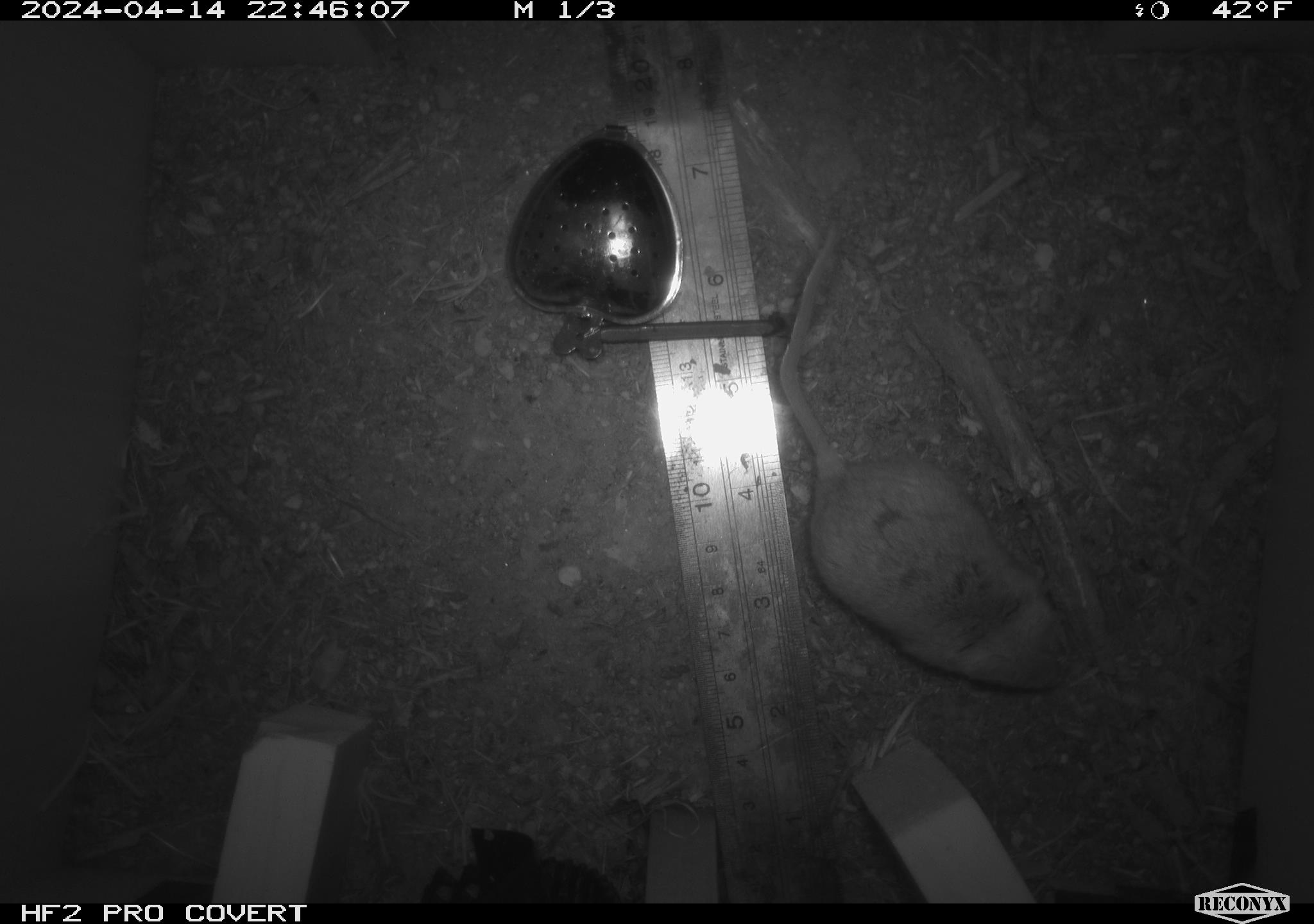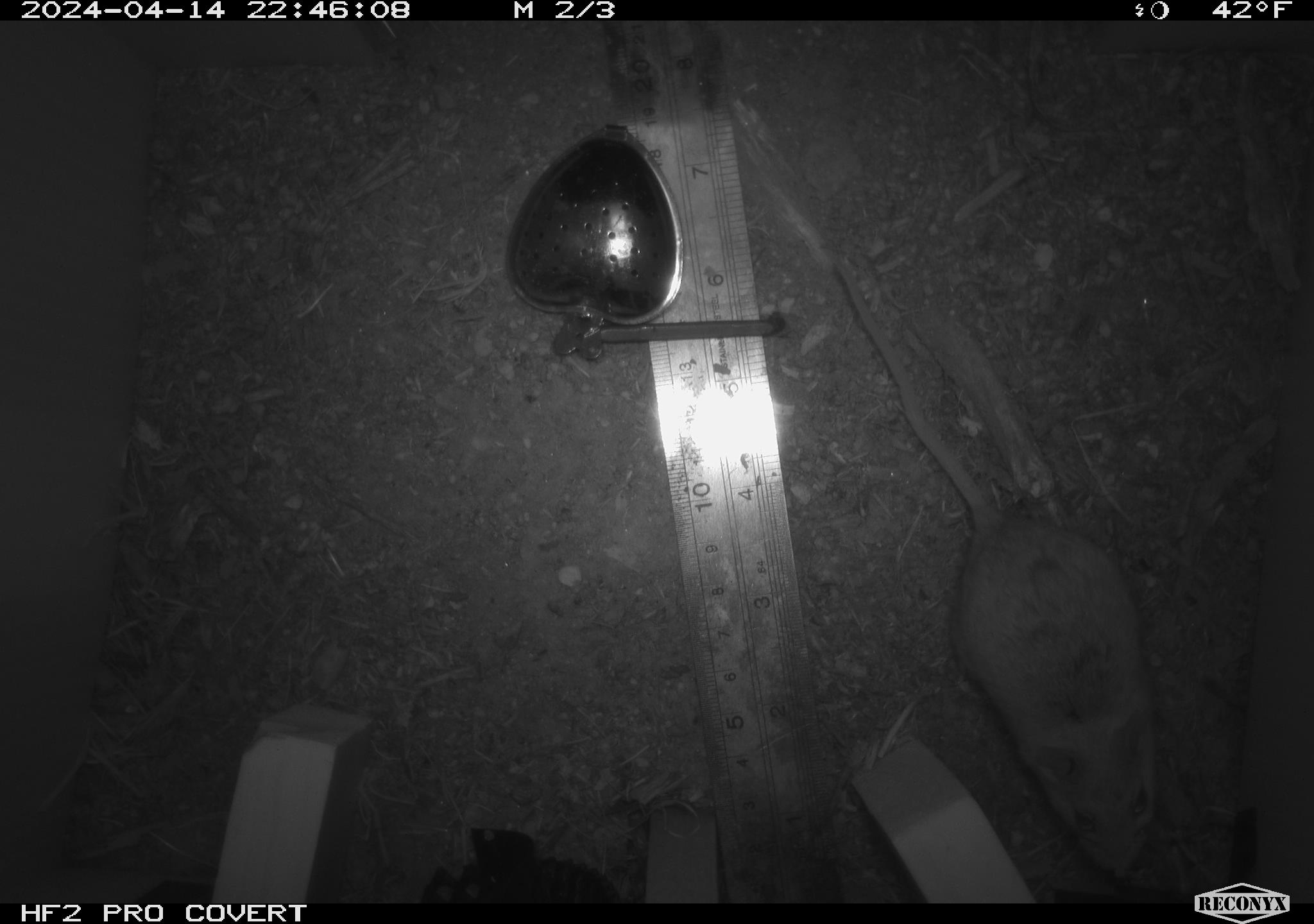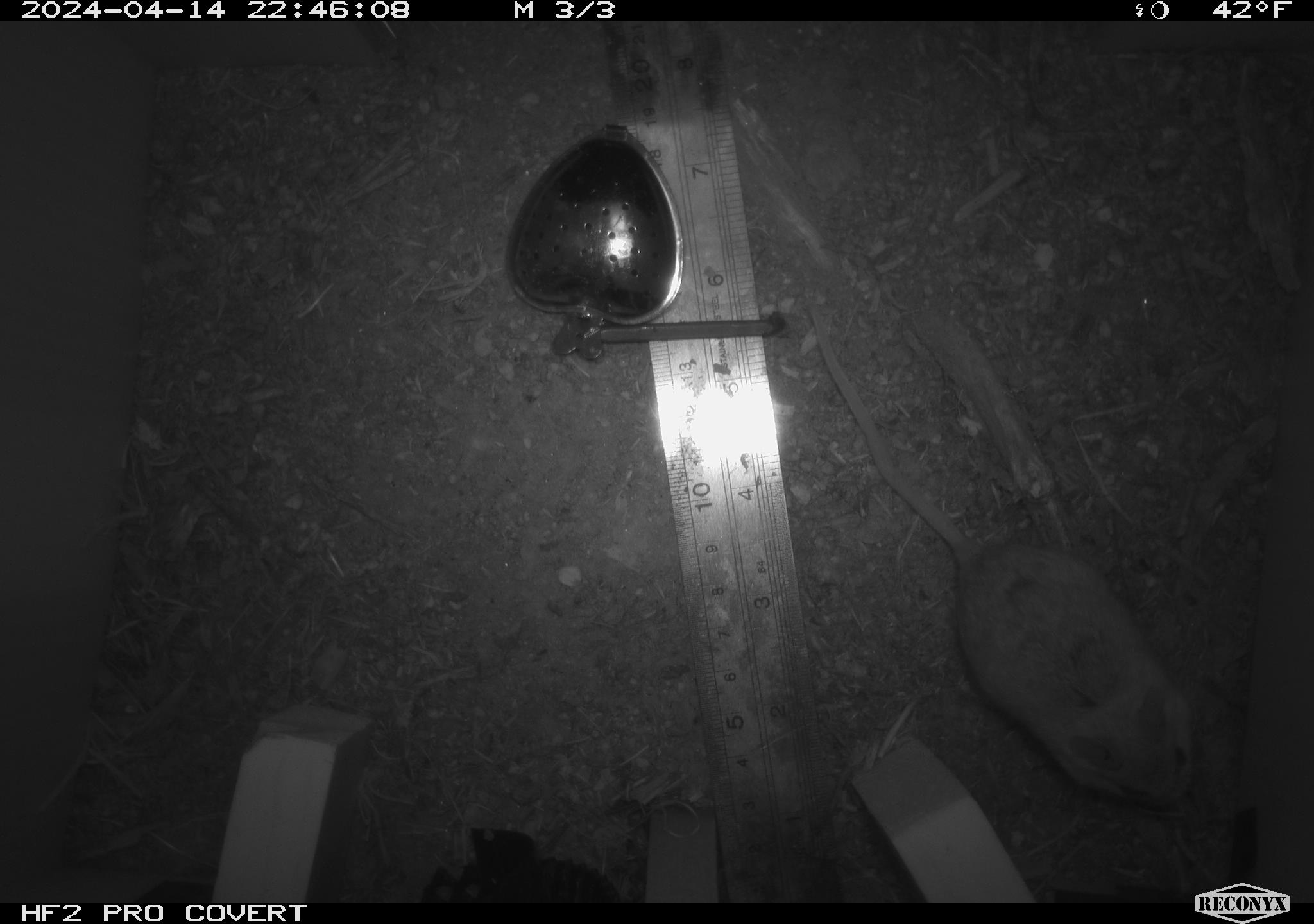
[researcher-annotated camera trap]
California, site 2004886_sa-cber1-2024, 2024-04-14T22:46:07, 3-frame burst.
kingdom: Animalia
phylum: Chordata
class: Mammalia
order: Rodentia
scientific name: Rodentia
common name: mouse species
Mouse species (Rodentia).